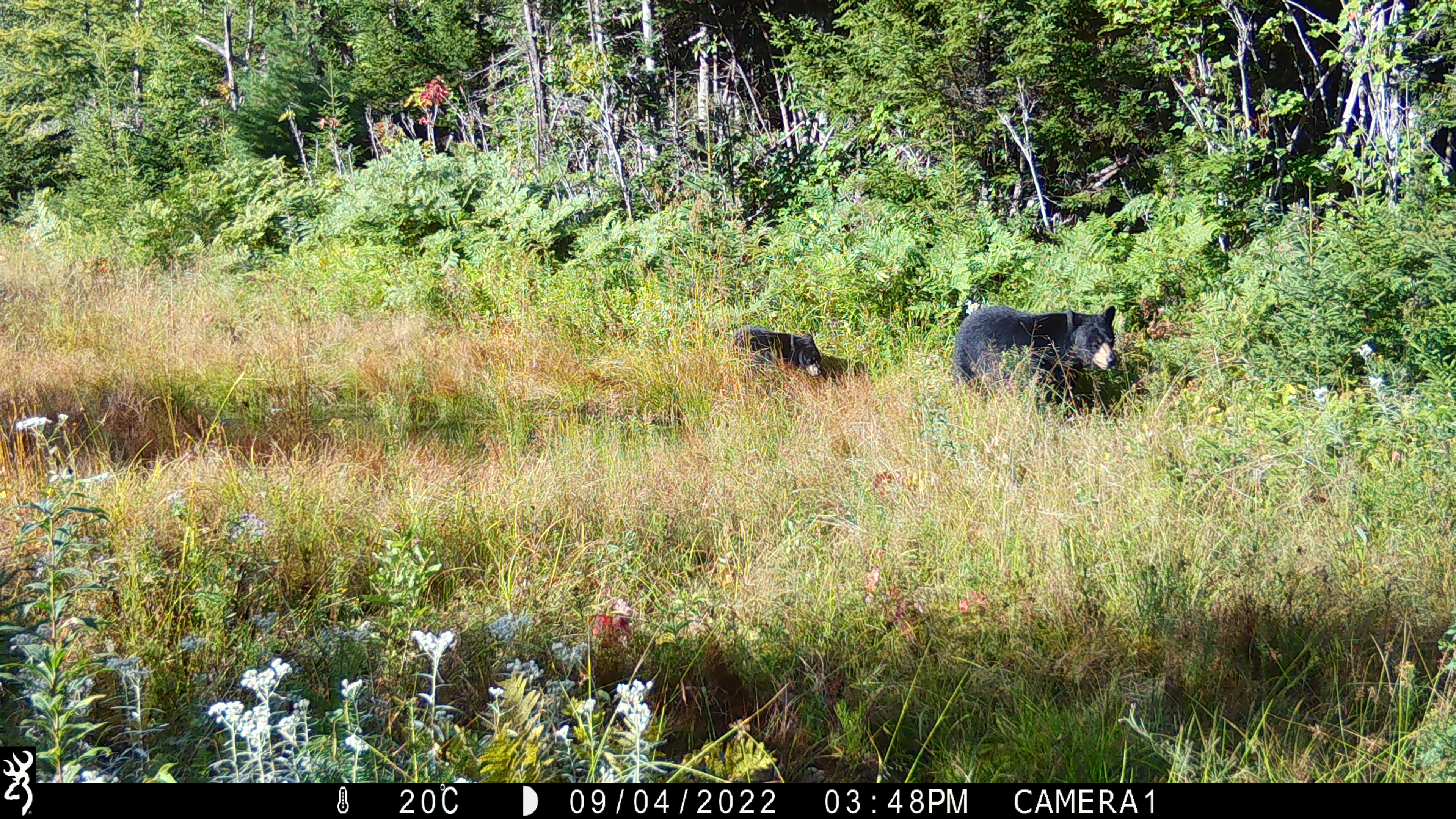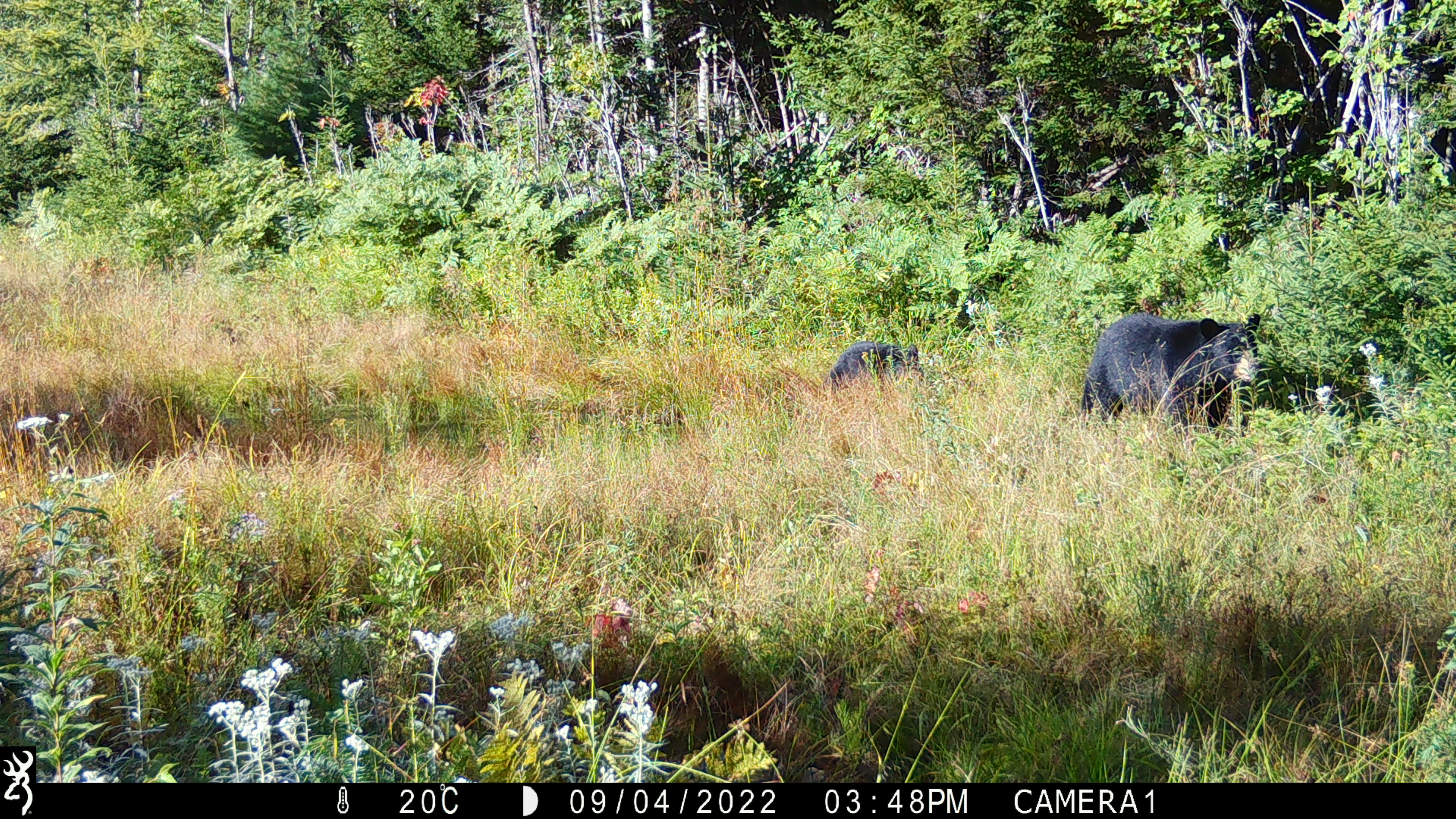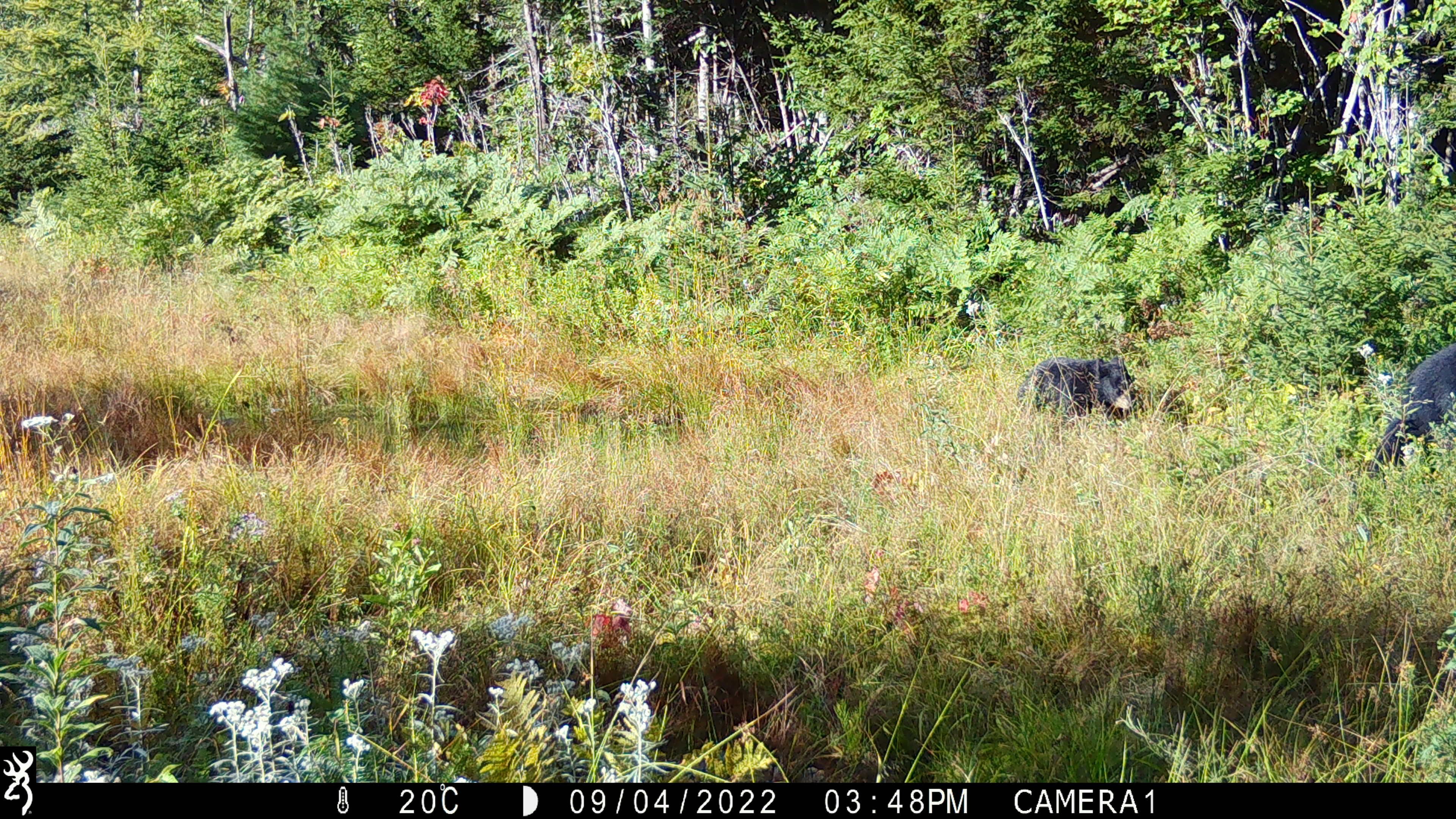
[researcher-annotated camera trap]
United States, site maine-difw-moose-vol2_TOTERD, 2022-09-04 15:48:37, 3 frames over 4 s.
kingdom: Animalia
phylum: Chordata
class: Mammalia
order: Carnivora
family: Ursidae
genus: Ursus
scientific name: Ursus americanus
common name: black bear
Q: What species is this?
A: Black bear (Ursus americanus).